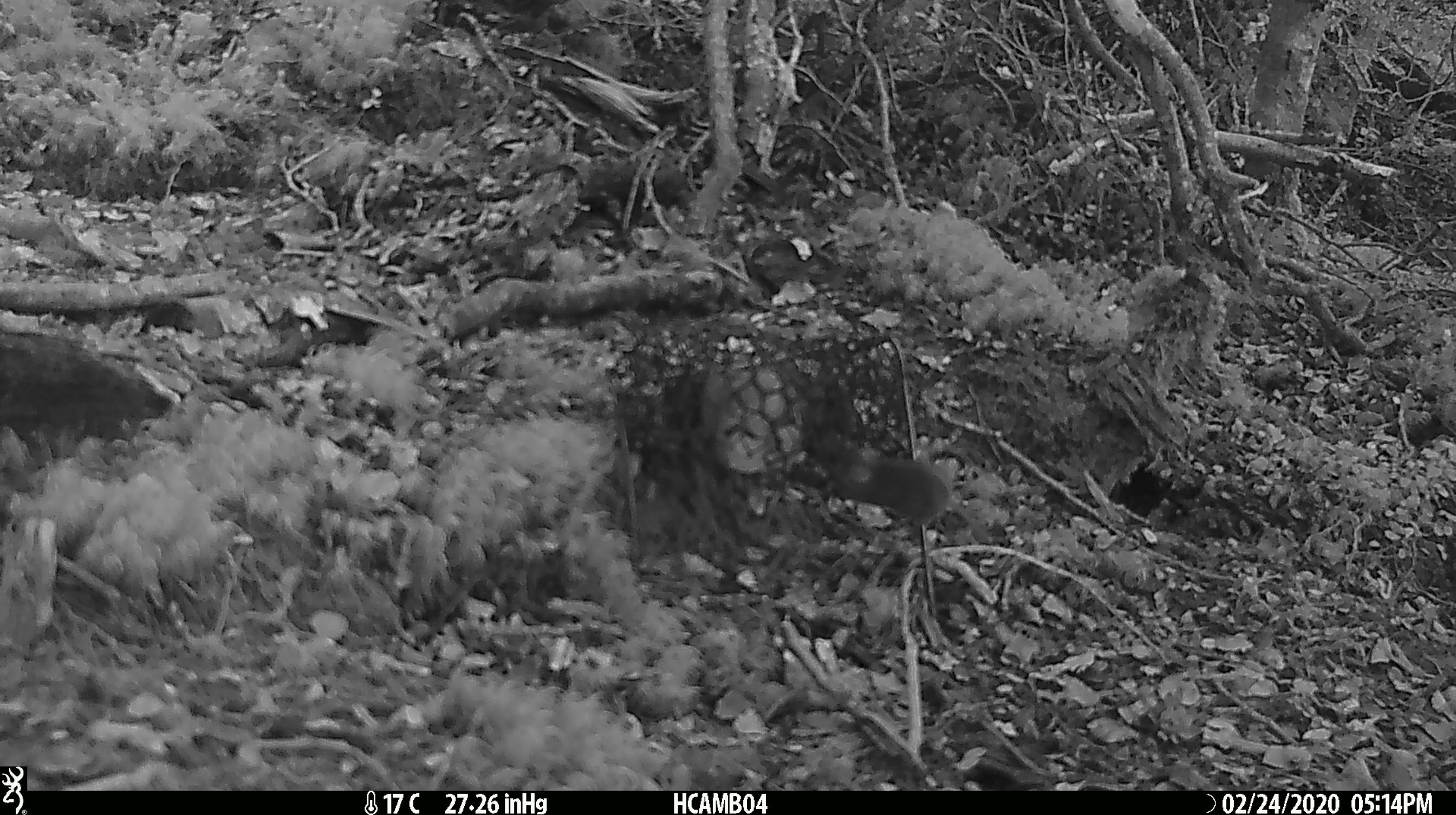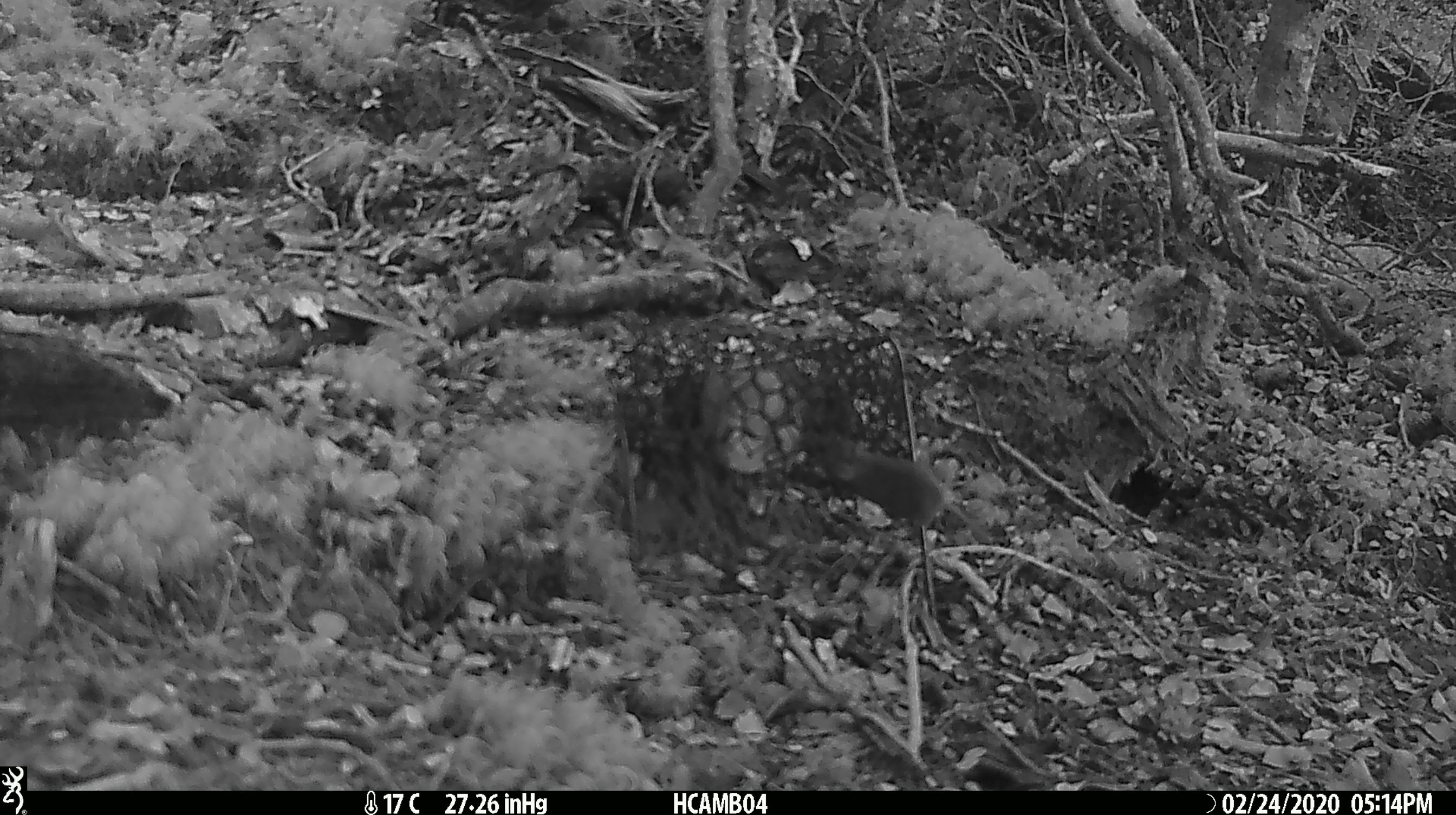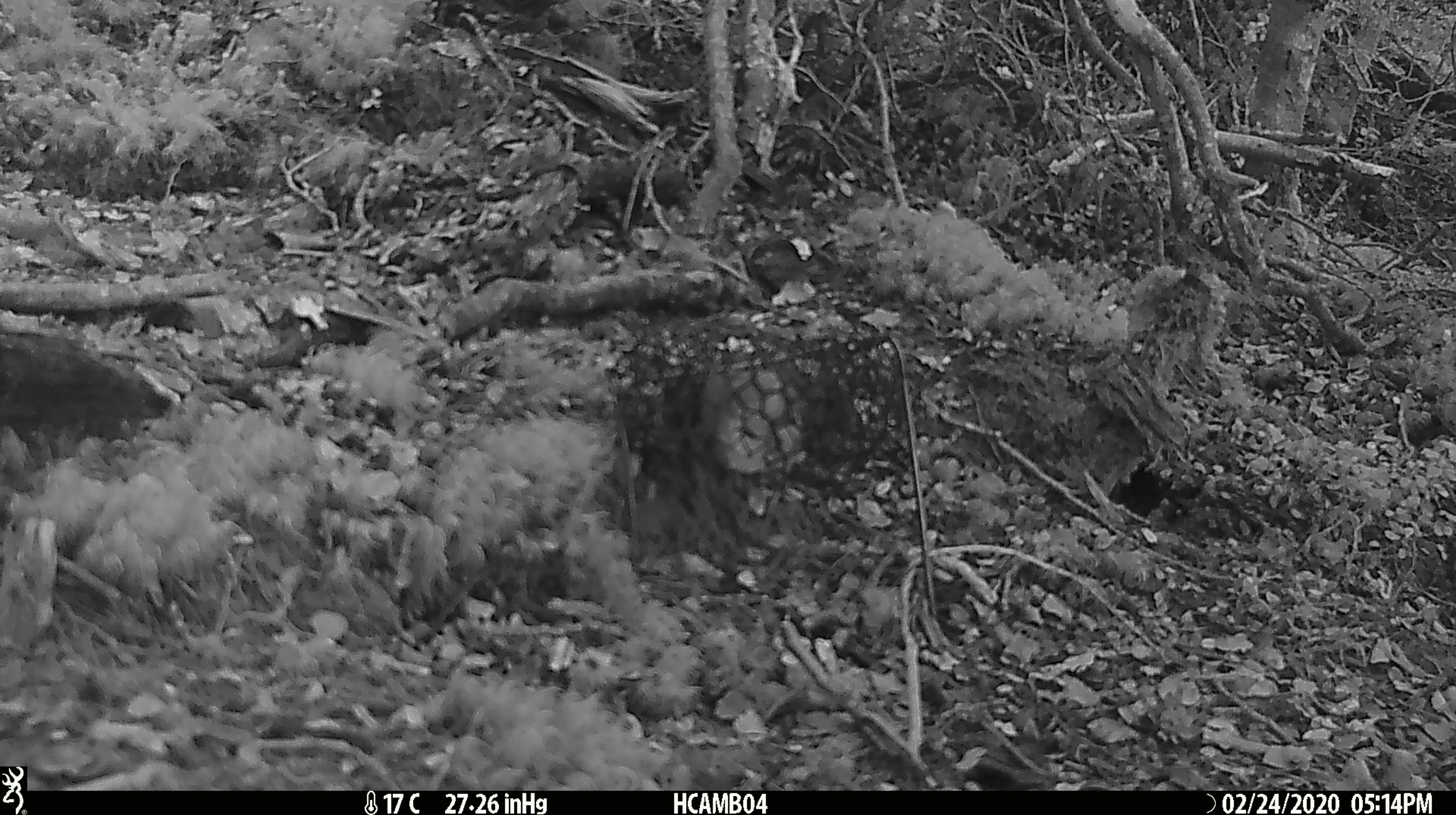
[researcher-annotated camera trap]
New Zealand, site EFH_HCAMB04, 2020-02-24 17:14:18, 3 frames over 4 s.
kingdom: Animalia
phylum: Chordata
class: Mammalia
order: Rodentia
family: Muridae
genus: Mus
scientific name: Mus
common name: mouse